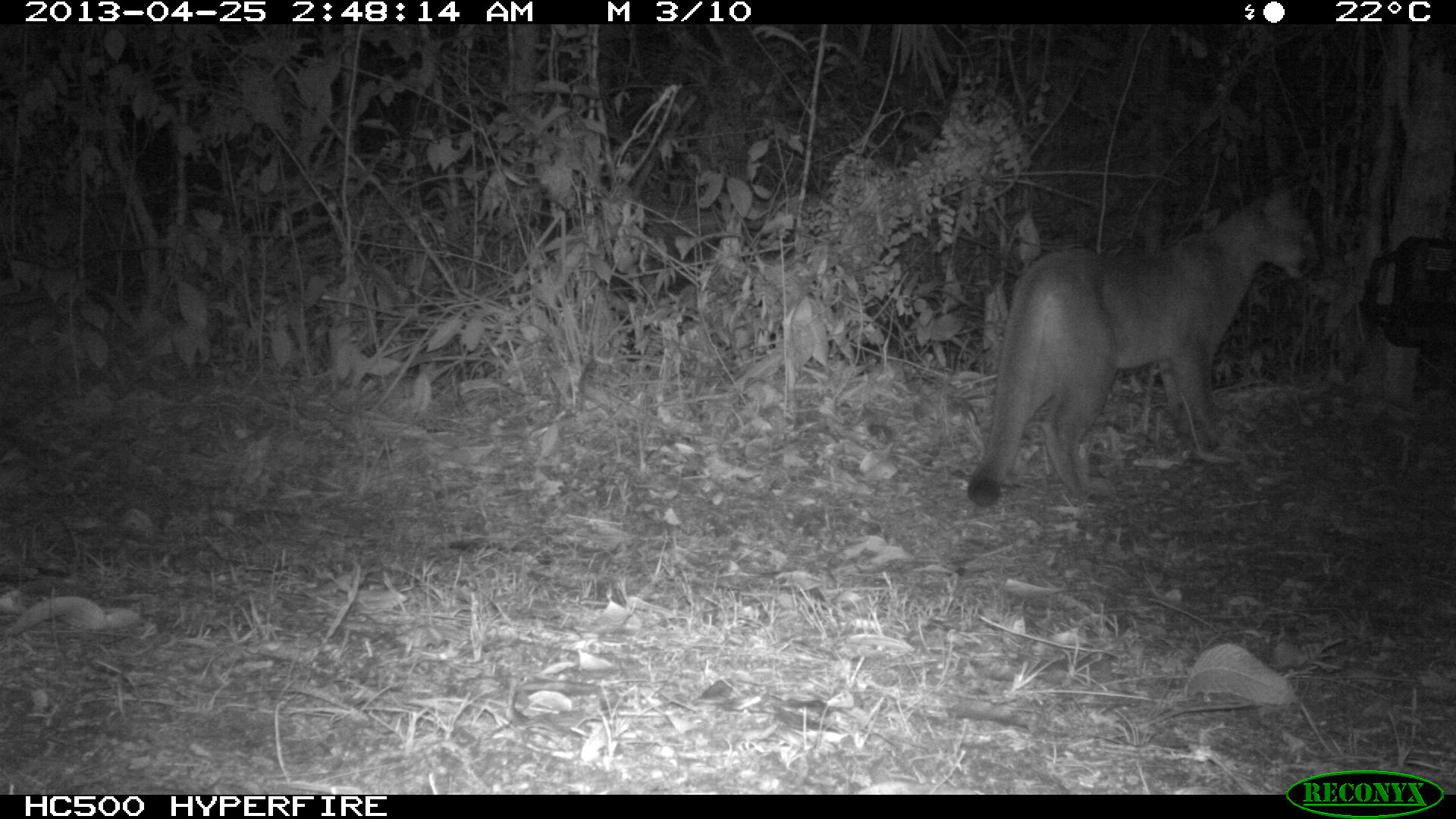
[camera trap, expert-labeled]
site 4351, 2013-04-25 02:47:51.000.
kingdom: Animalia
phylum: Chordata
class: Mammalia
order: Carnivora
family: Felidae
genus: Puma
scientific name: Puma concolor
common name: mountain lion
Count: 2.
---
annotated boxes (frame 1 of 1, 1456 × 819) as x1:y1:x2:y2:
puma concolor: 967:188:1316:507